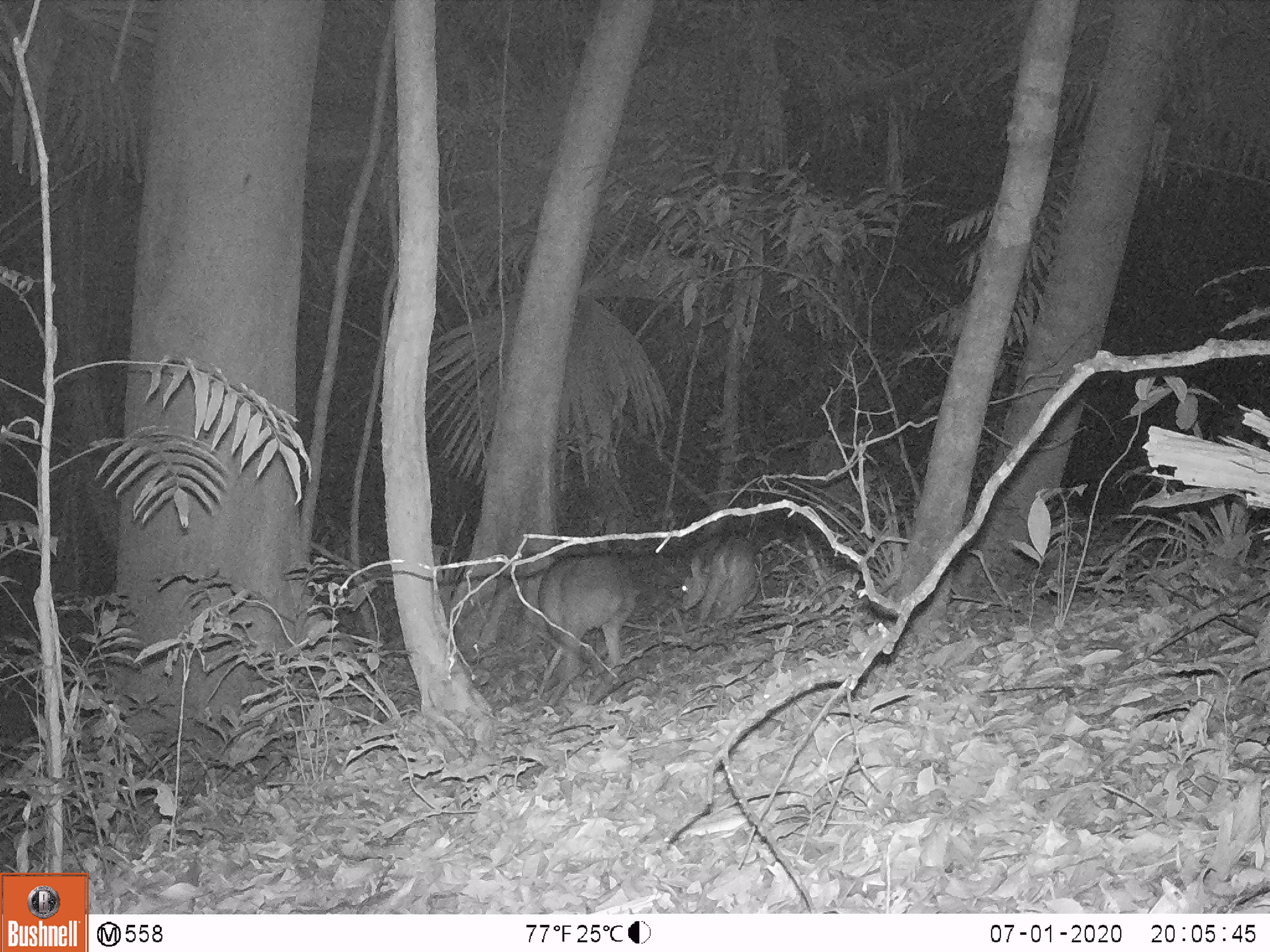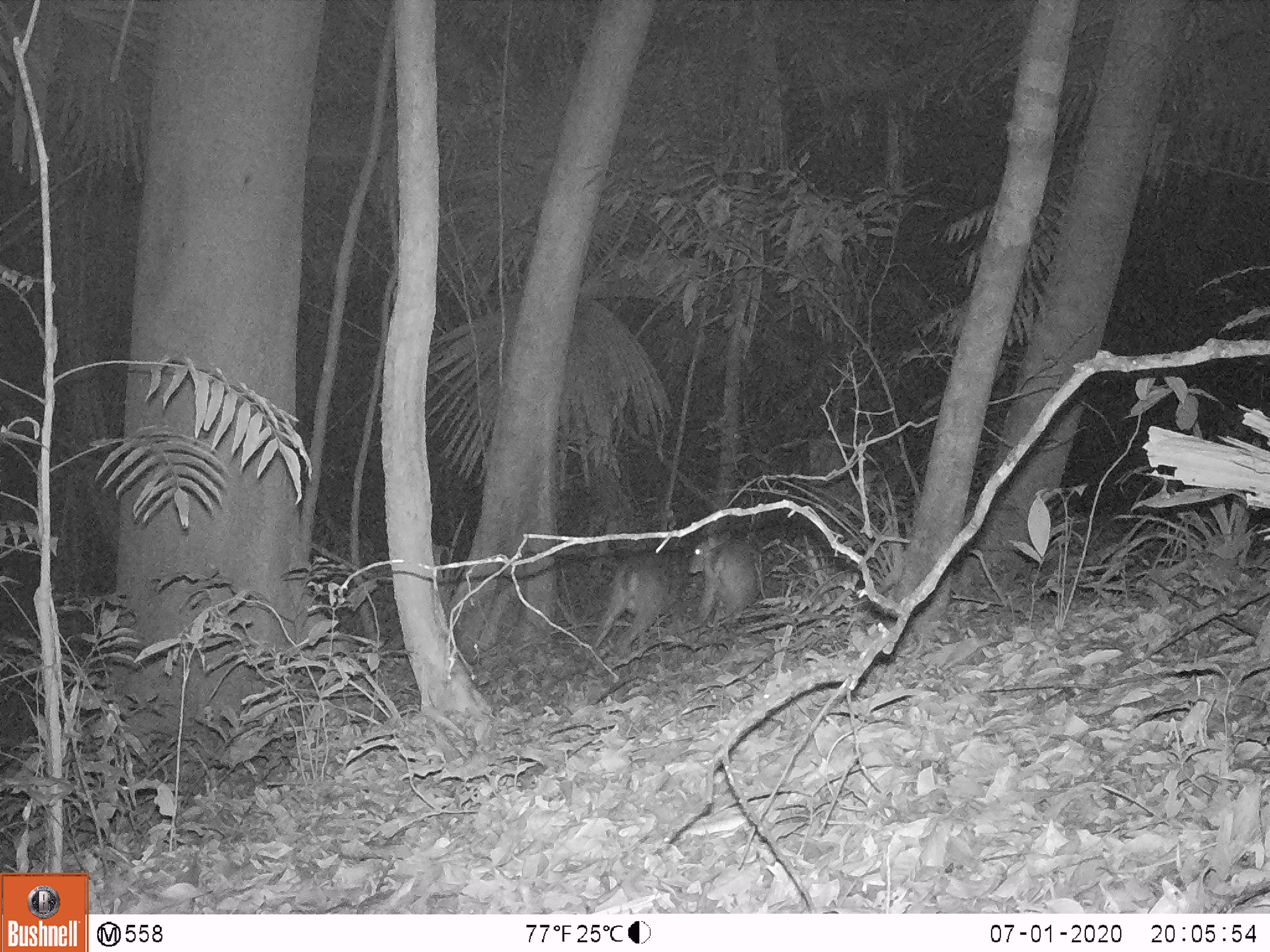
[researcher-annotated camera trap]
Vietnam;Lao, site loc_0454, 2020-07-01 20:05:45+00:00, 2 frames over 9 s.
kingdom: Animalia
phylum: Chordata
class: Mammalia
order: Artiodactyla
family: Cervidae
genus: Muntiacus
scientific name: Muntiacus vuquangensis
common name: large-antlered muntjac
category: large antlered muntjac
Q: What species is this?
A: Large antlered muntjac (large-antlered muntjac) (Muntiacus vuquangensis).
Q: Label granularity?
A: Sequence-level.